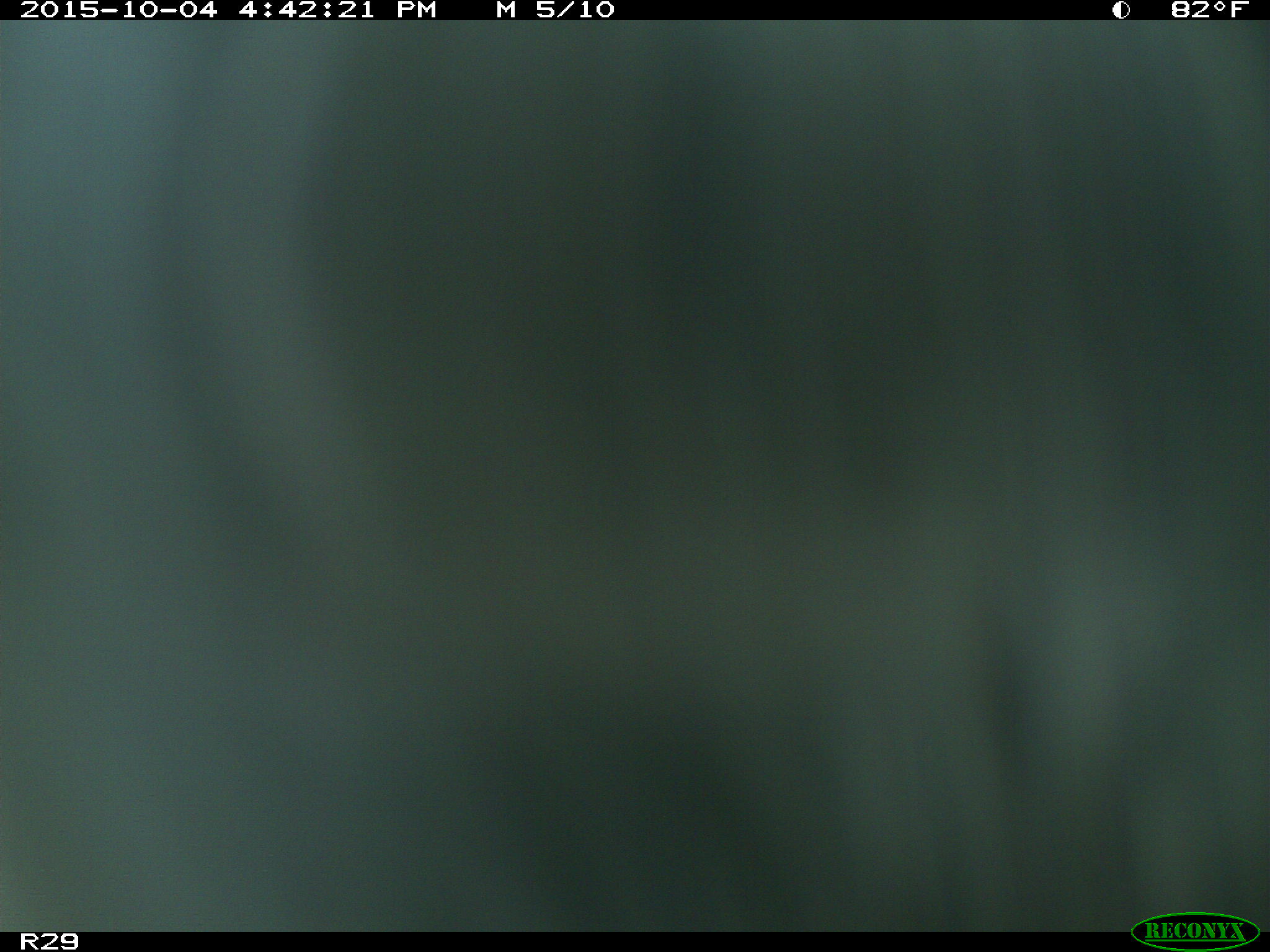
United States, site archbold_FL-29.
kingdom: Animalia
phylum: Chordata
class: Mammalia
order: Artiodactyla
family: Bovidae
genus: Bos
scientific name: Bos taurus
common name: domestic cow